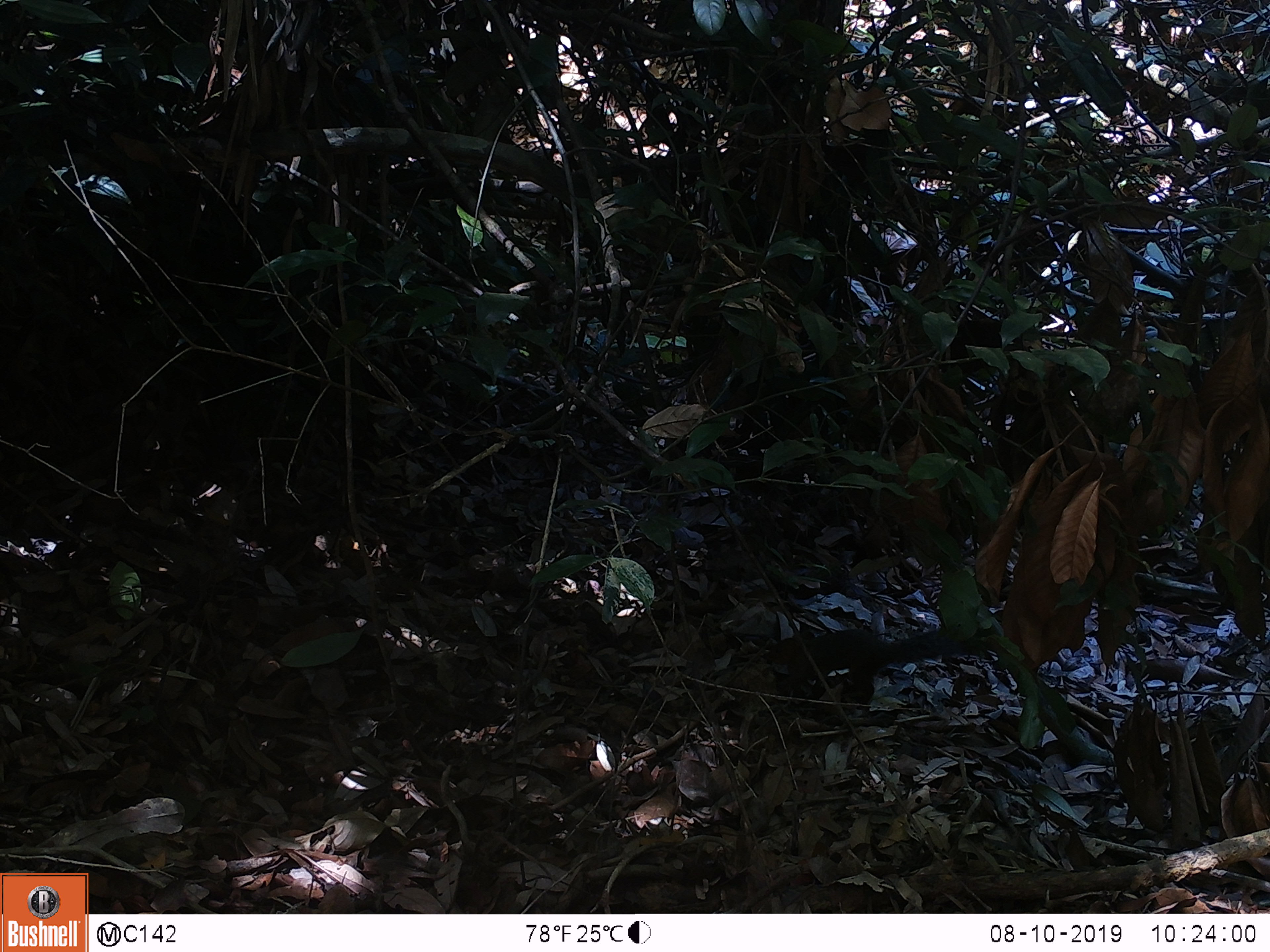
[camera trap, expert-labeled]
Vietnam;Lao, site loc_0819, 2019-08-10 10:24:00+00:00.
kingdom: Animalia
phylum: Chordata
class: Mammalia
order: Scandentia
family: Tupaiidae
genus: Tupaia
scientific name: Tupaia belangeri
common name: northern treeshrew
Northern treeshrew (Tupaia belangeri). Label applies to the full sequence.